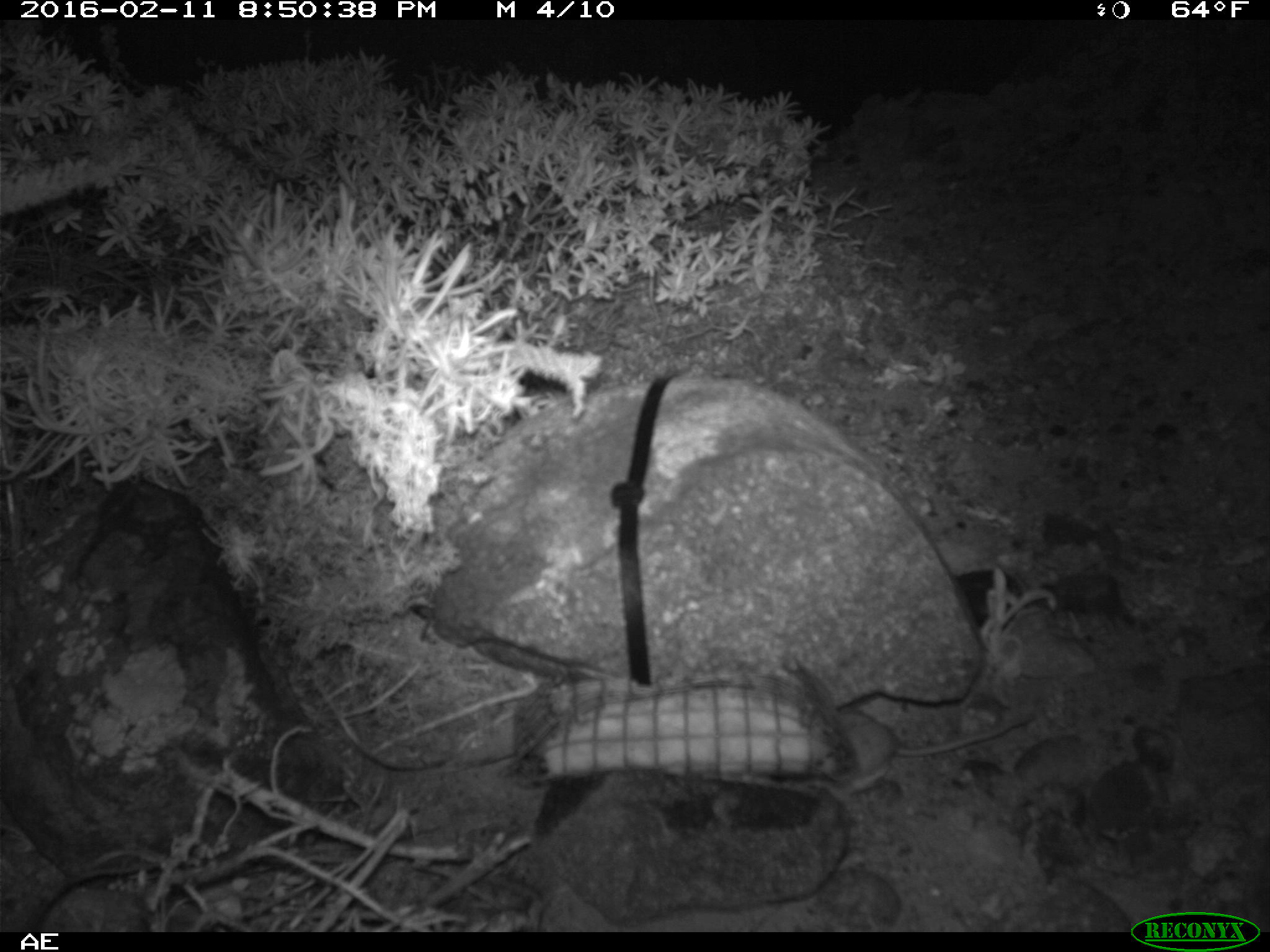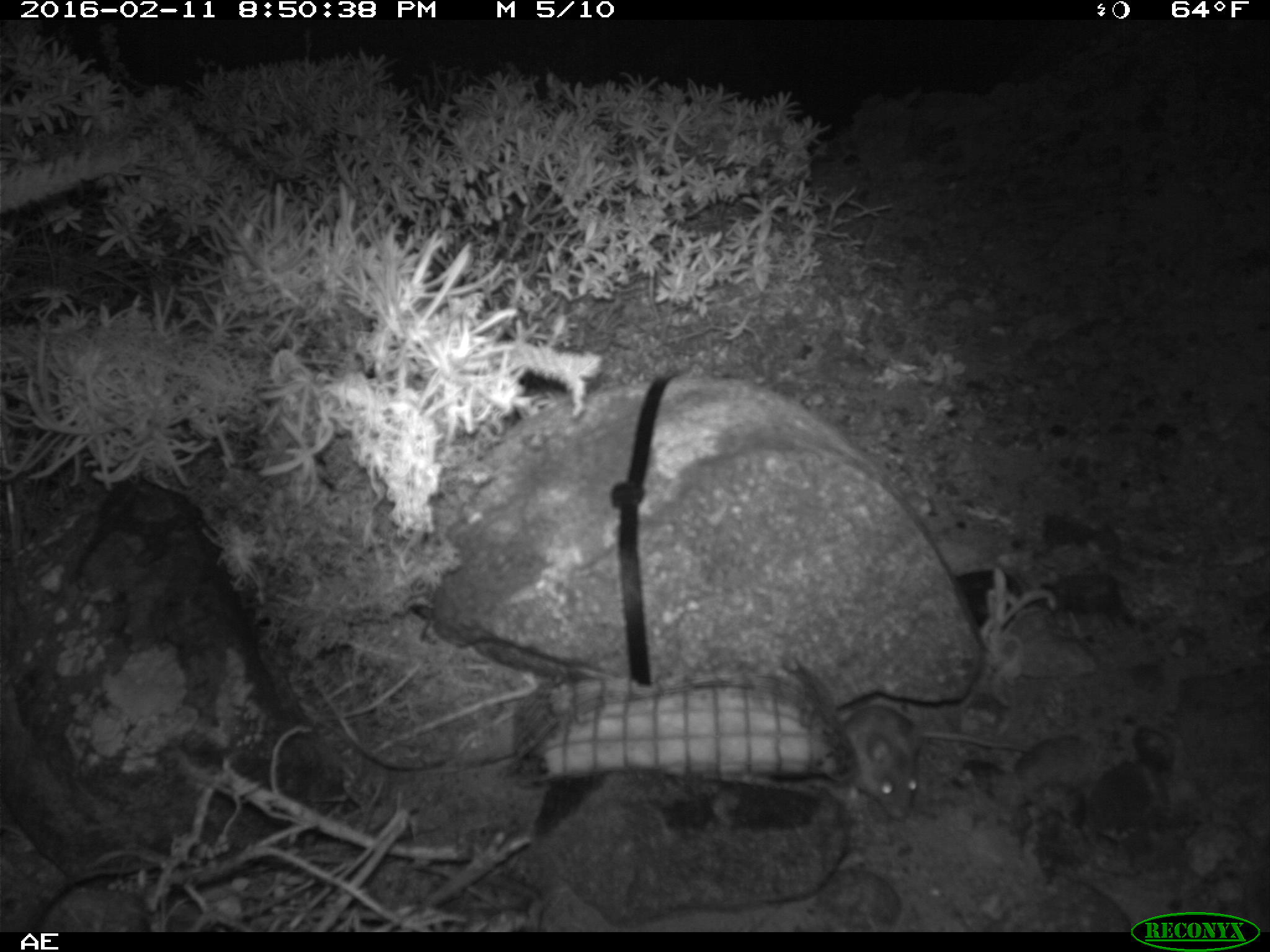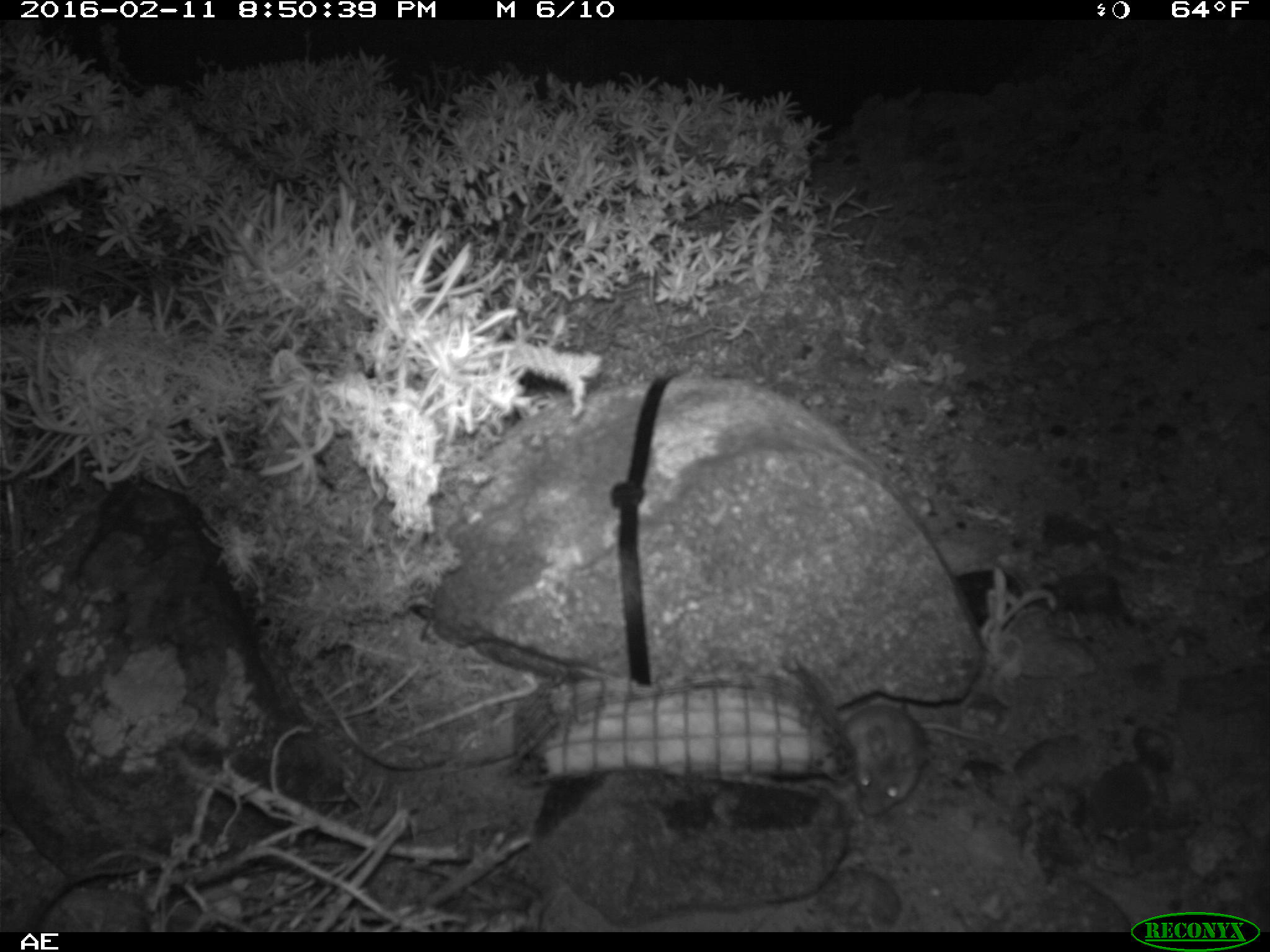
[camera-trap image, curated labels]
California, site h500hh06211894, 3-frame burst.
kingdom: Animalia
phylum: Chordata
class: Mammalia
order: Rodentia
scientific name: Rodentia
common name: rodent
Rodent (Rodentia).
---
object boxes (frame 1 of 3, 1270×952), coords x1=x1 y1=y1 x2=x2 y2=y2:
rodent: x1=833 y1=708 x2=1033 y2=794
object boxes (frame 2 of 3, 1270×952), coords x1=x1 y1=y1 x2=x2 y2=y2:
rodent: x1=839 y1=703 x2=1039 y2=818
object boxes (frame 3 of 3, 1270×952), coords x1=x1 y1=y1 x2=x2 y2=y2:
rodent: x1=844 y1=705 x2=992 y2=816